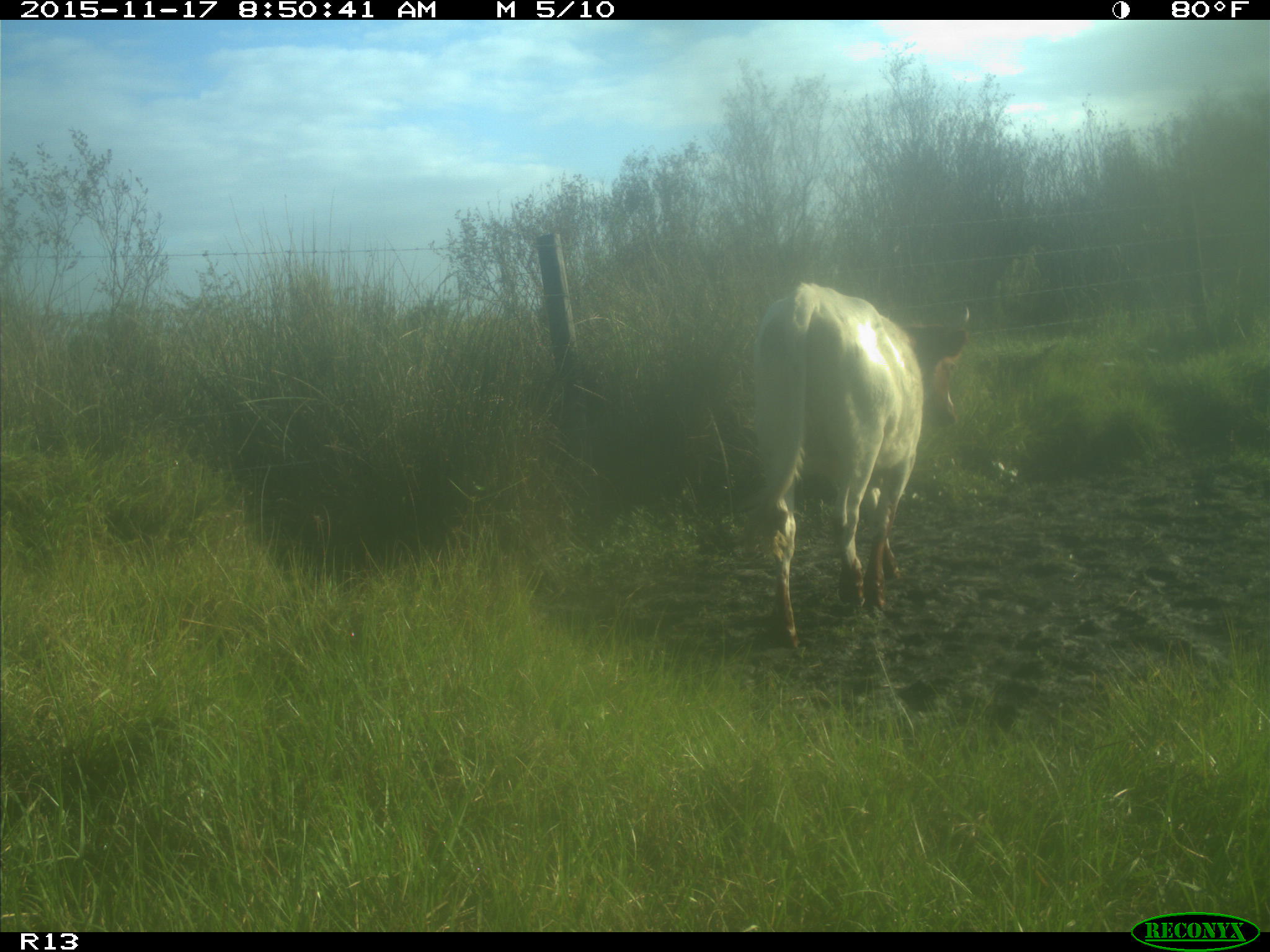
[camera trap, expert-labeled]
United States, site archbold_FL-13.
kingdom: Animalia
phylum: Chordata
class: Mammalia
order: Artiodactyla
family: Bovidae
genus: Bos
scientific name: Bos taurus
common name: domestic cow